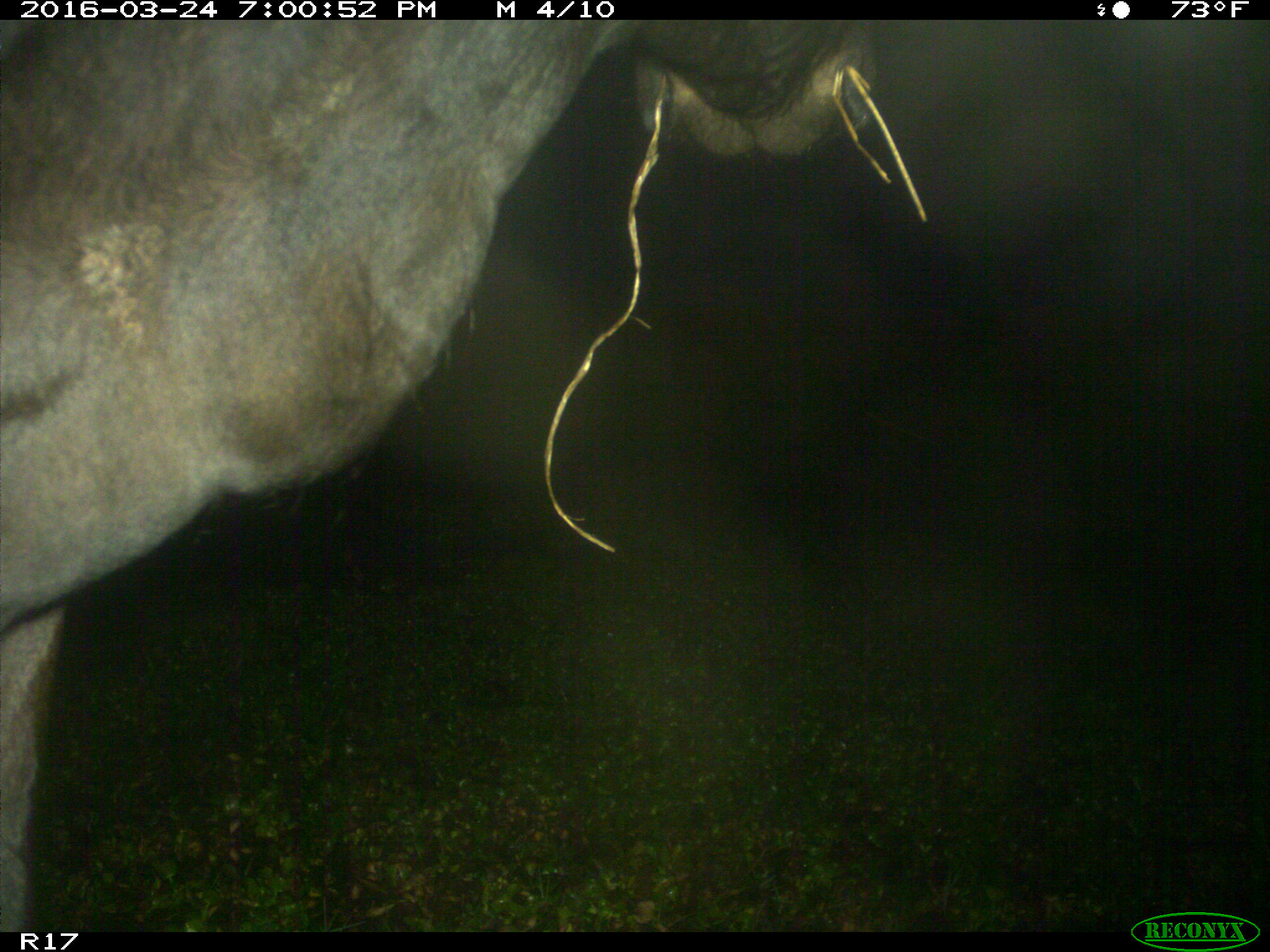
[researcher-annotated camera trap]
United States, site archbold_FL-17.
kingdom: Animalia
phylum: Chordata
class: Mammalia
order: Artiodactyla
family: Bovidae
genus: Bos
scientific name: Bos taurus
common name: domestic cow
Bos taurus (domestic cow).